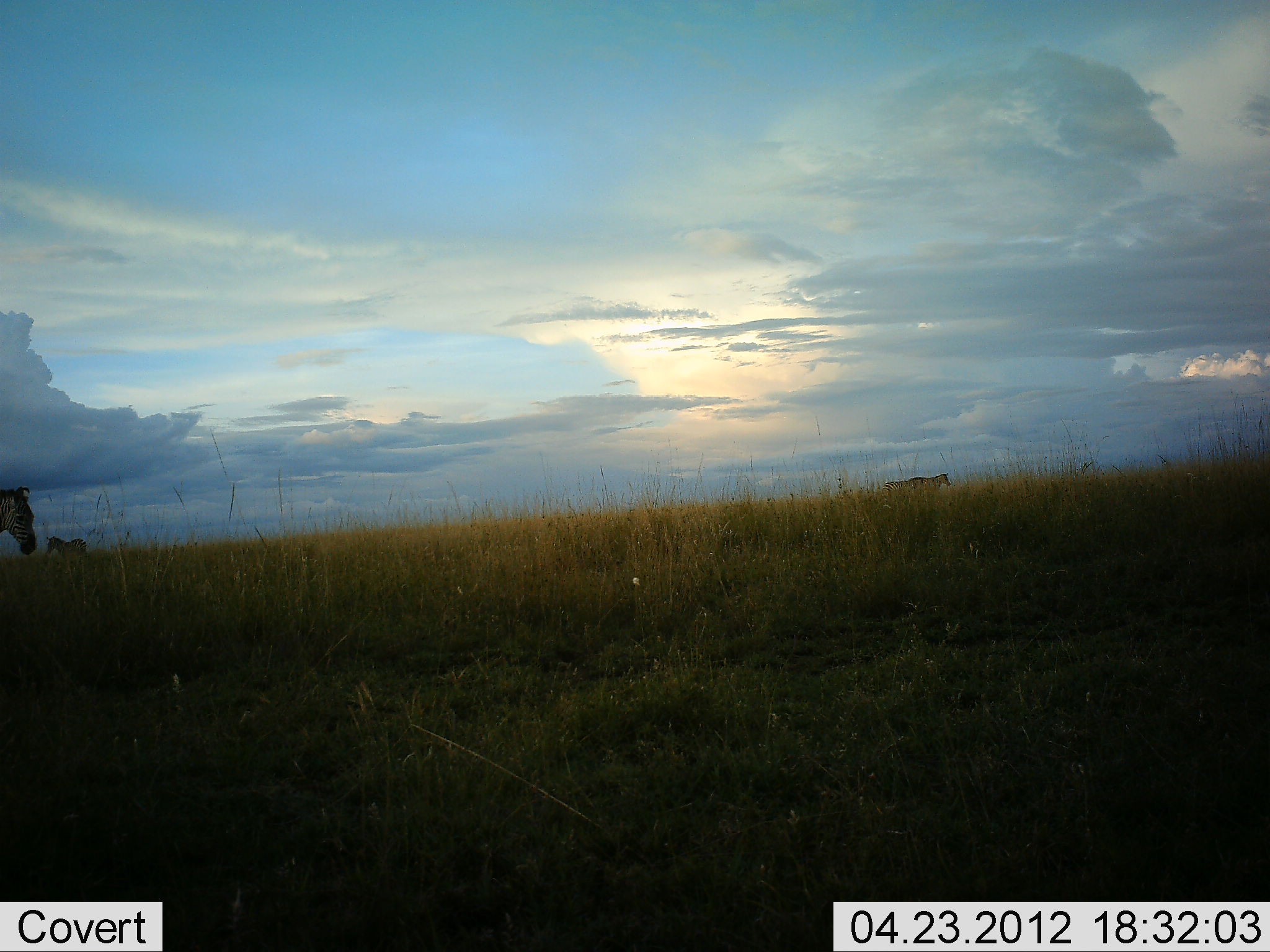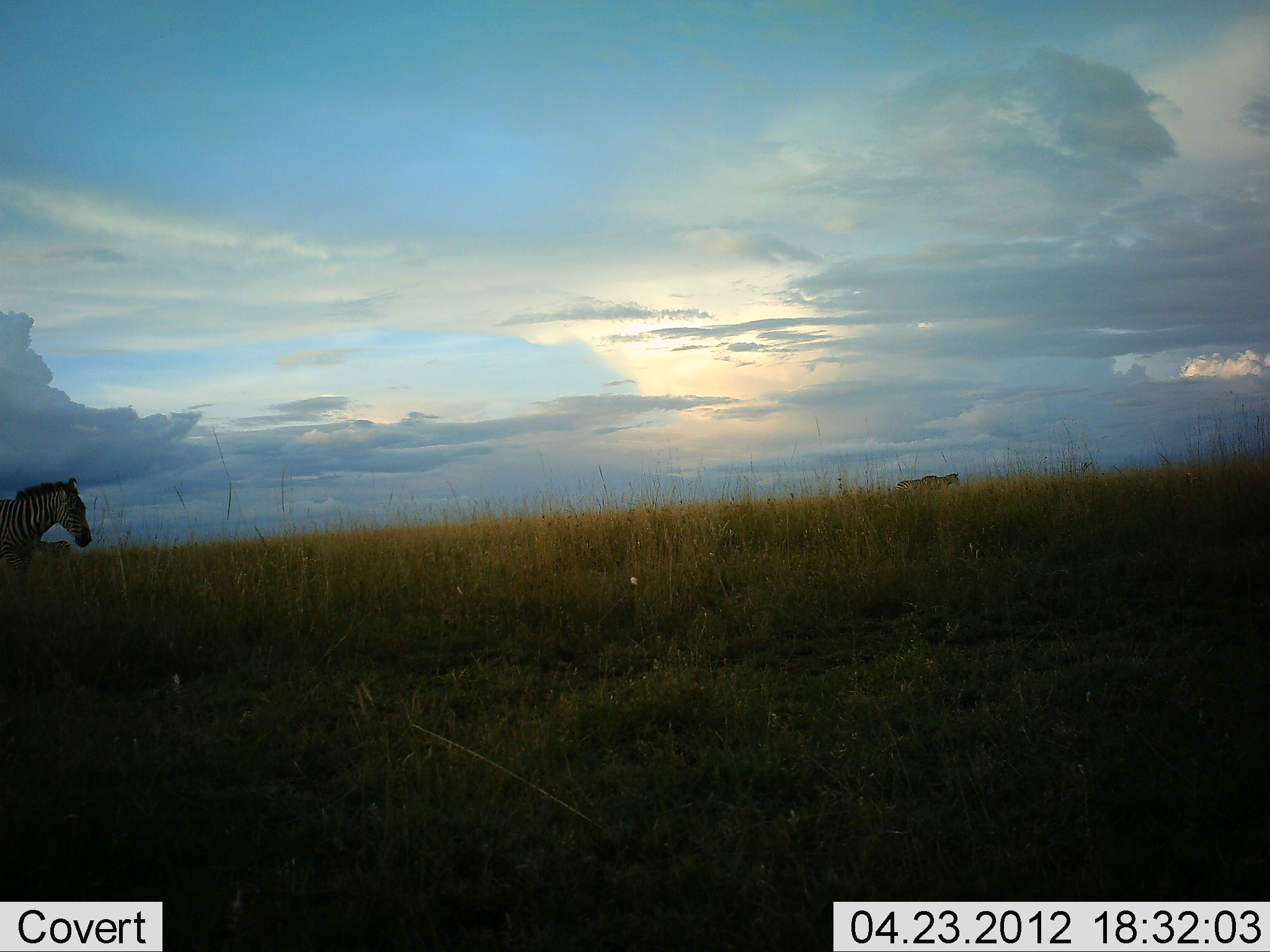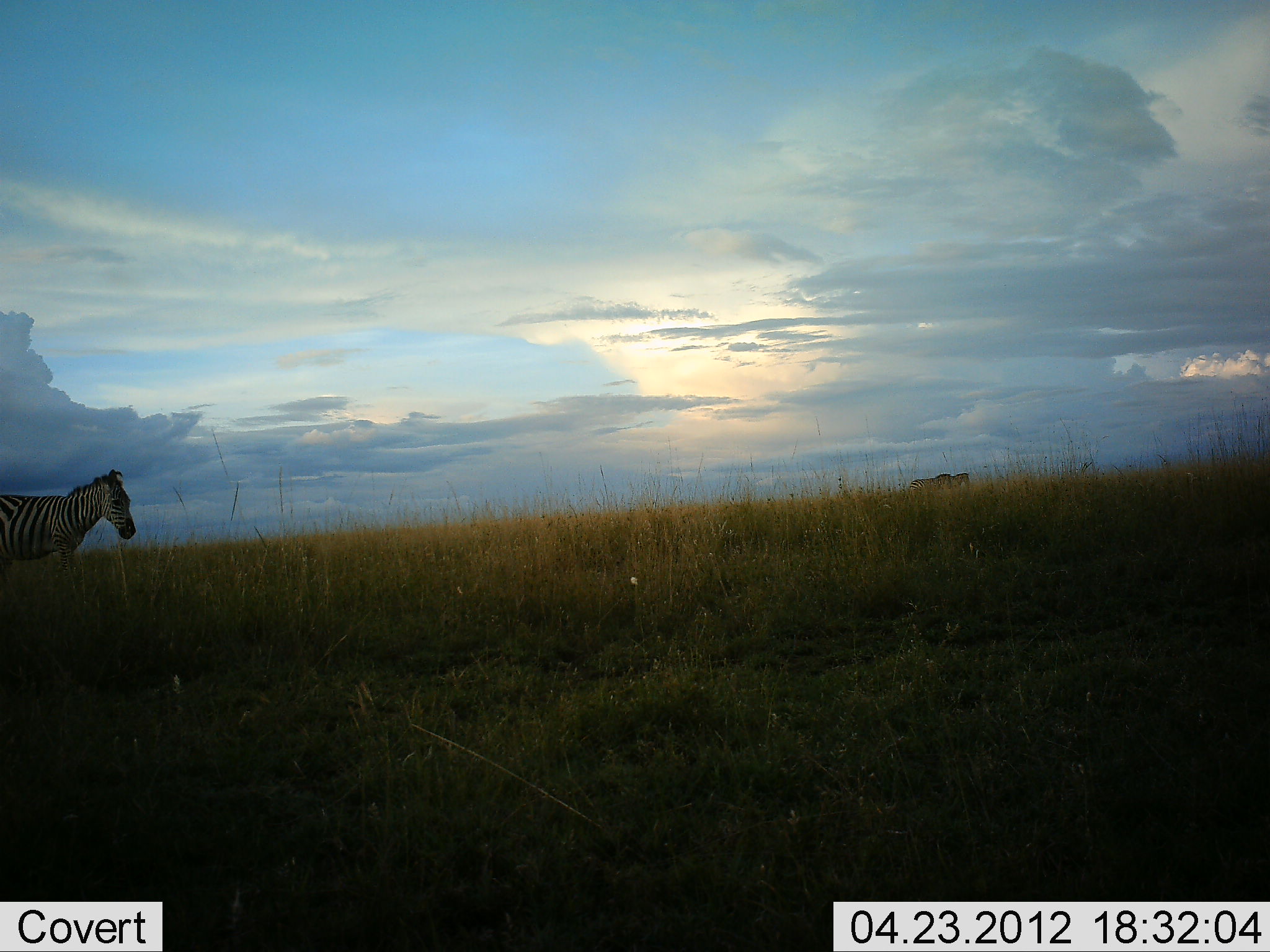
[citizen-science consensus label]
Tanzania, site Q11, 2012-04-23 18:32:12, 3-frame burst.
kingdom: Animalia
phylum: Chordata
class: Mammalia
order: Perissodactyla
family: Equidae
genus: Equus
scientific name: Equus quagga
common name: plains zebra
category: zebra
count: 3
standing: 13%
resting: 0%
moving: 100%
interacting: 0%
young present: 0%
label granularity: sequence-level